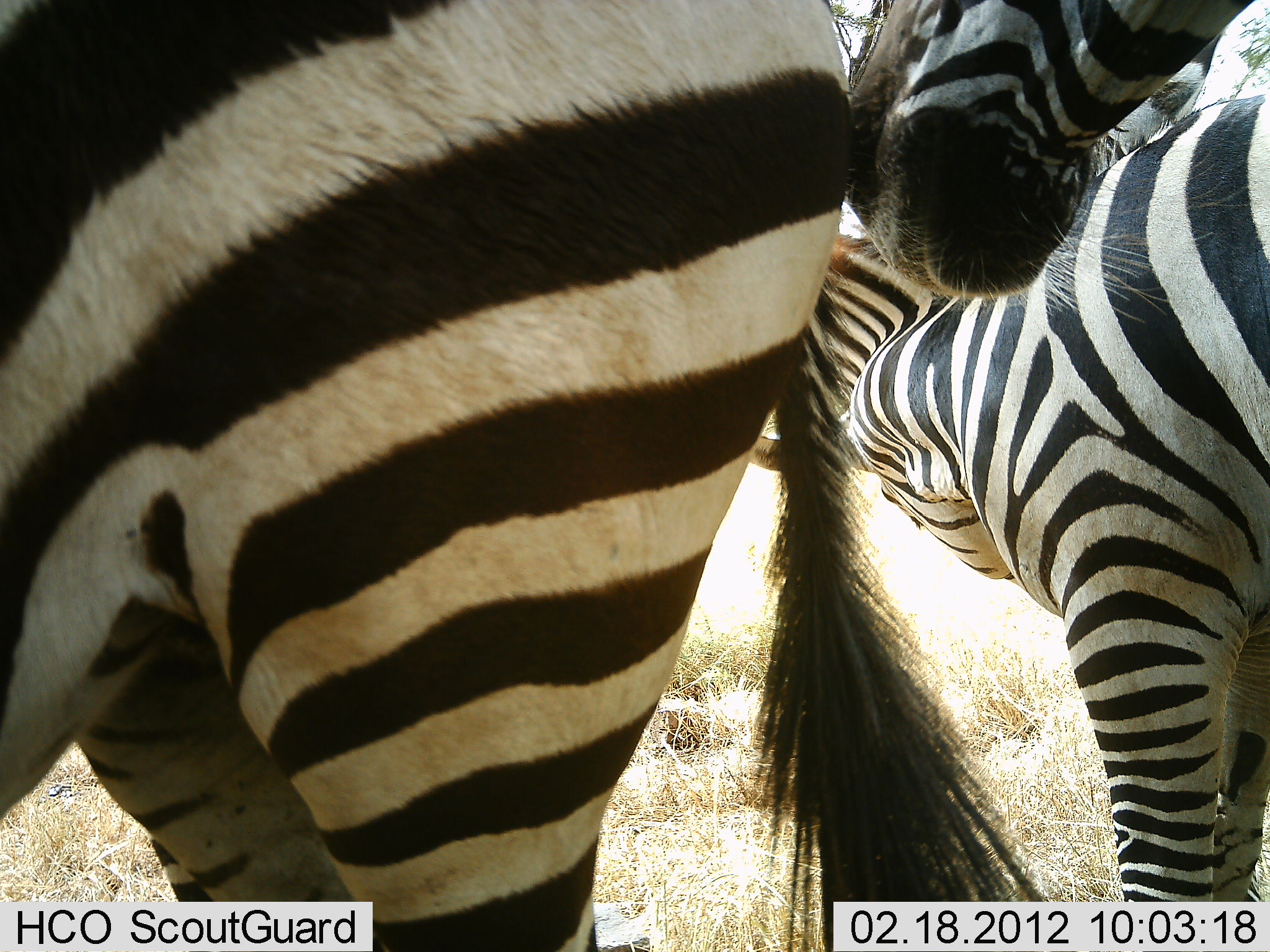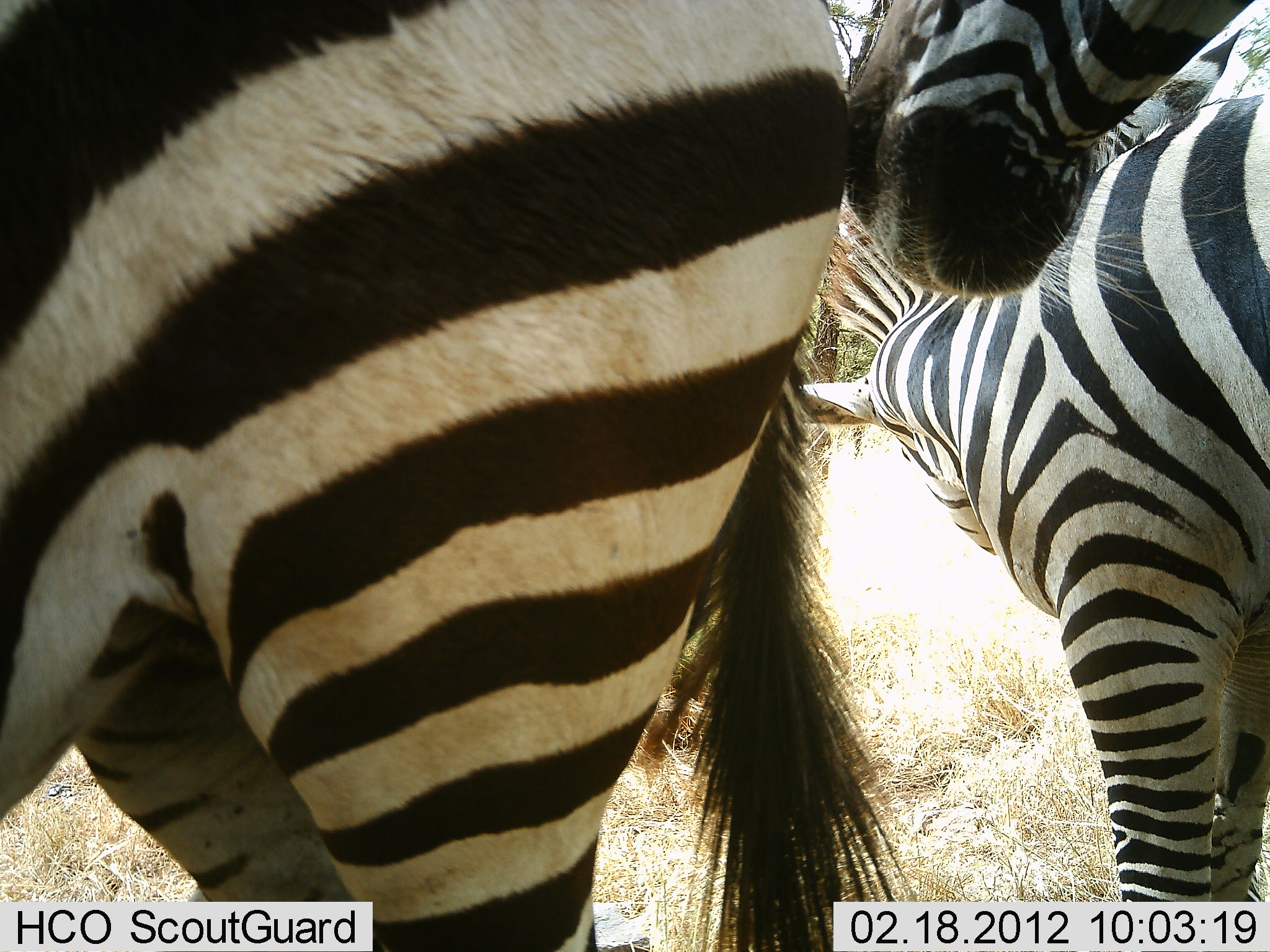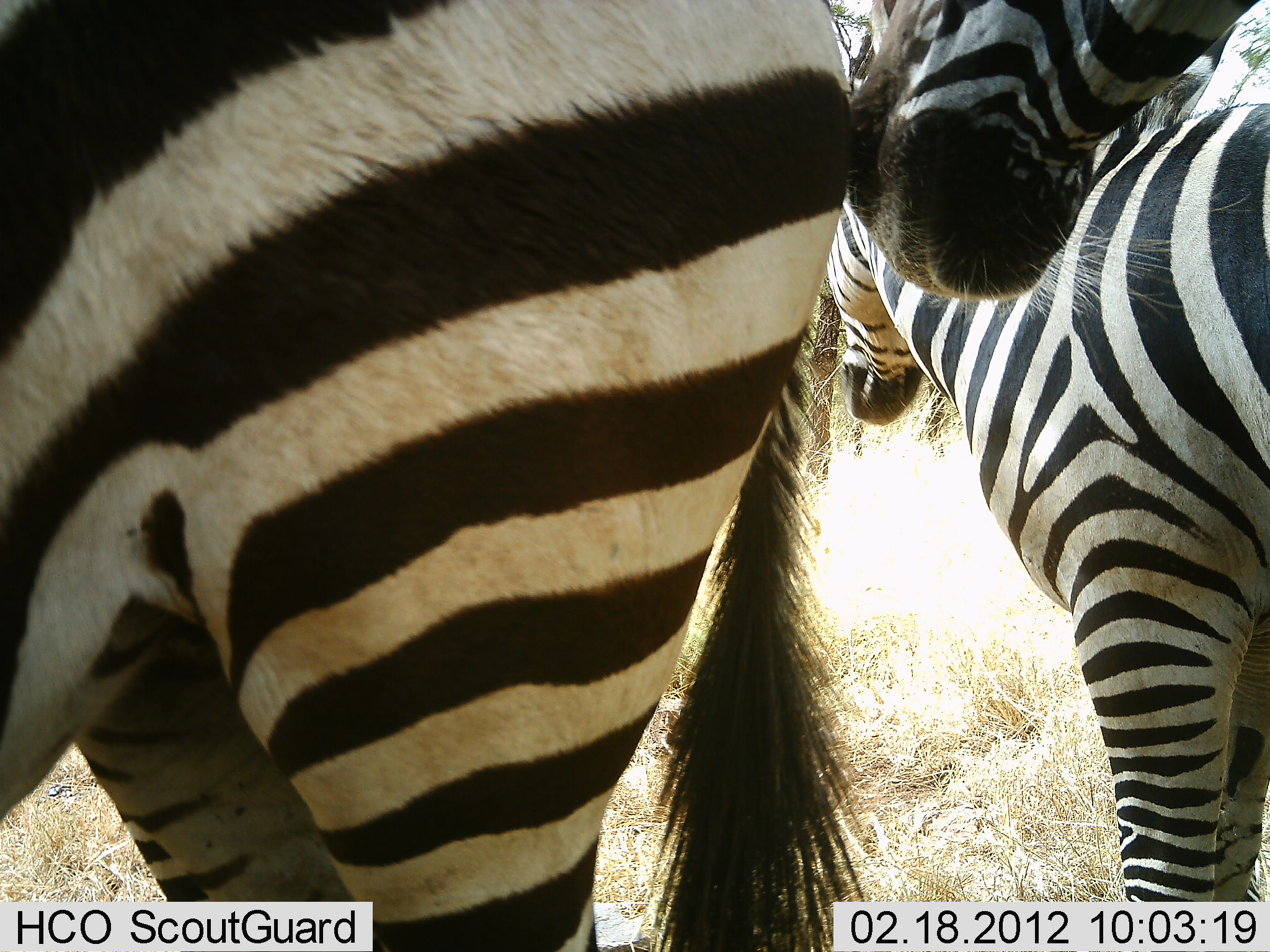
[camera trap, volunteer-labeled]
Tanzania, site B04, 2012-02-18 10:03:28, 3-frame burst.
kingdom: Animalia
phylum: Chordata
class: Mammalia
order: Perissodactyla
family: Equidae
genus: Equus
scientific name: Equus quagga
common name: plains zebra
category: zebra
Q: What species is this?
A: Zebra (plains zebra) (Equus quagga).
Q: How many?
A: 3.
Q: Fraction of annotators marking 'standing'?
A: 87%.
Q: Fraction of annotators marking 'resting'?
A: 7%.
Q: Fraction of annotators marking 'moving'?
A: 0%.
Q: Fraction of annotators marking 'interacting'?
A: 13%.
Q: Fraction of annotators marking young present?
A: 7%.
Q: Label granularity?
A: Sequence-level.